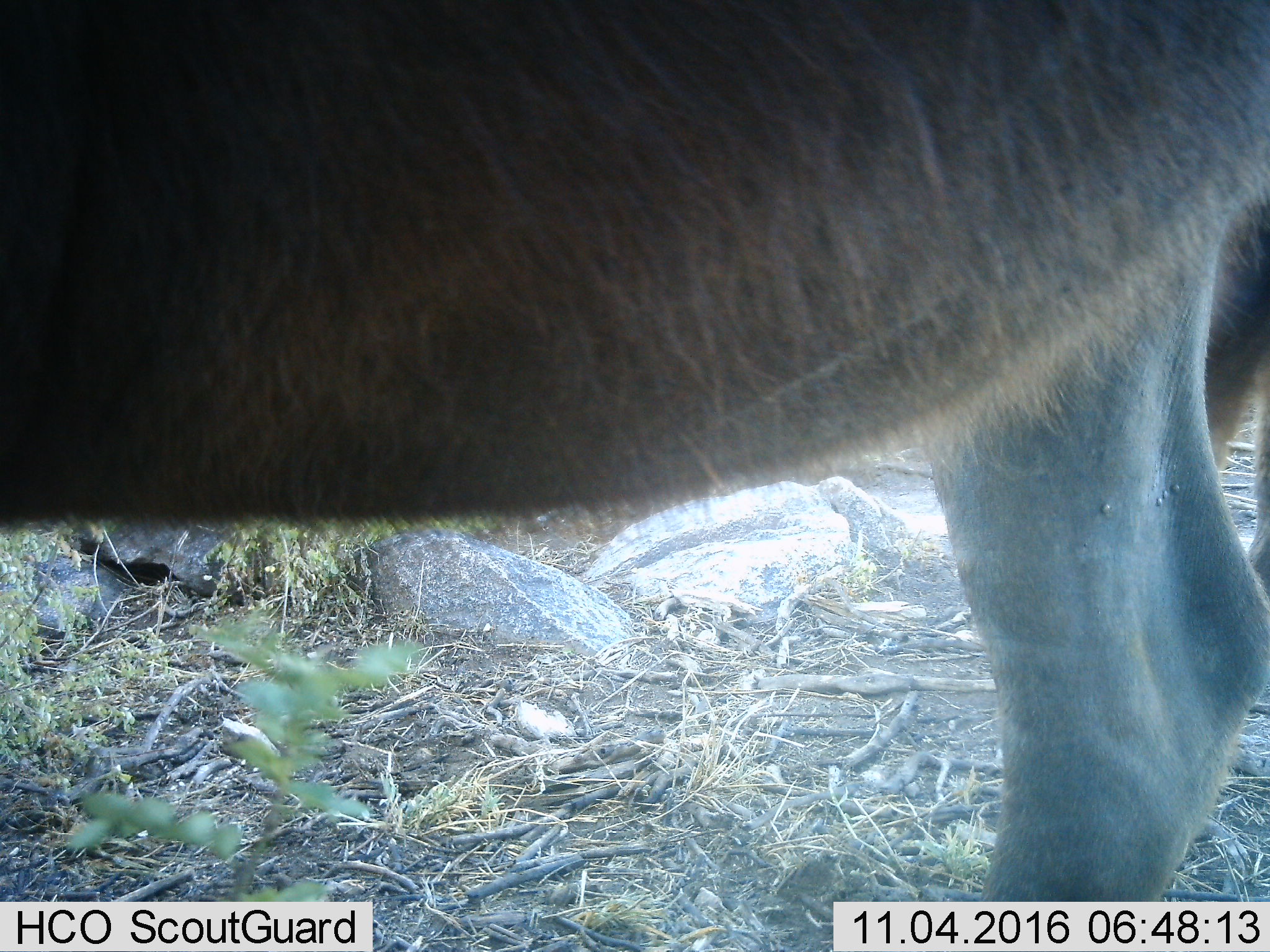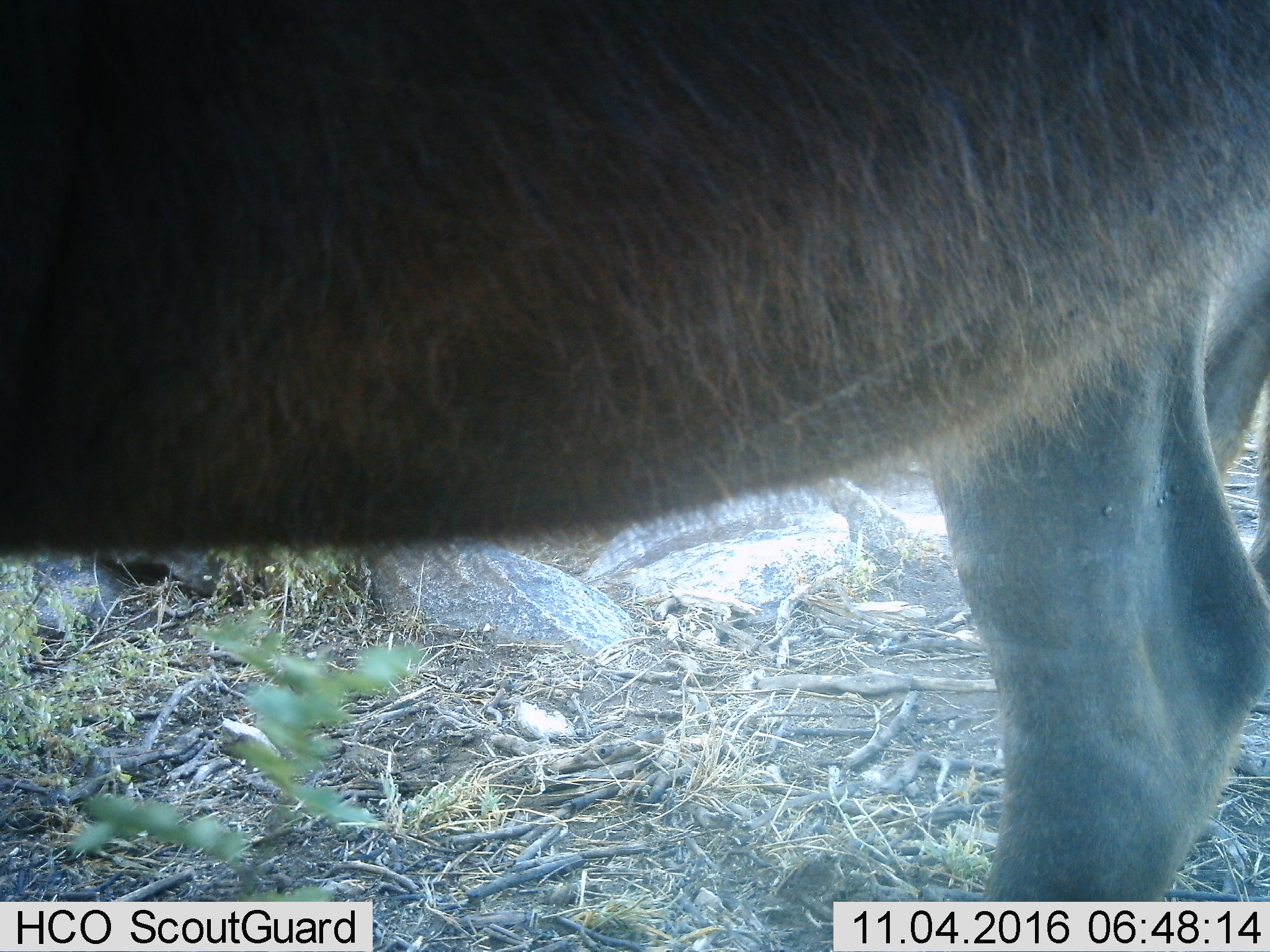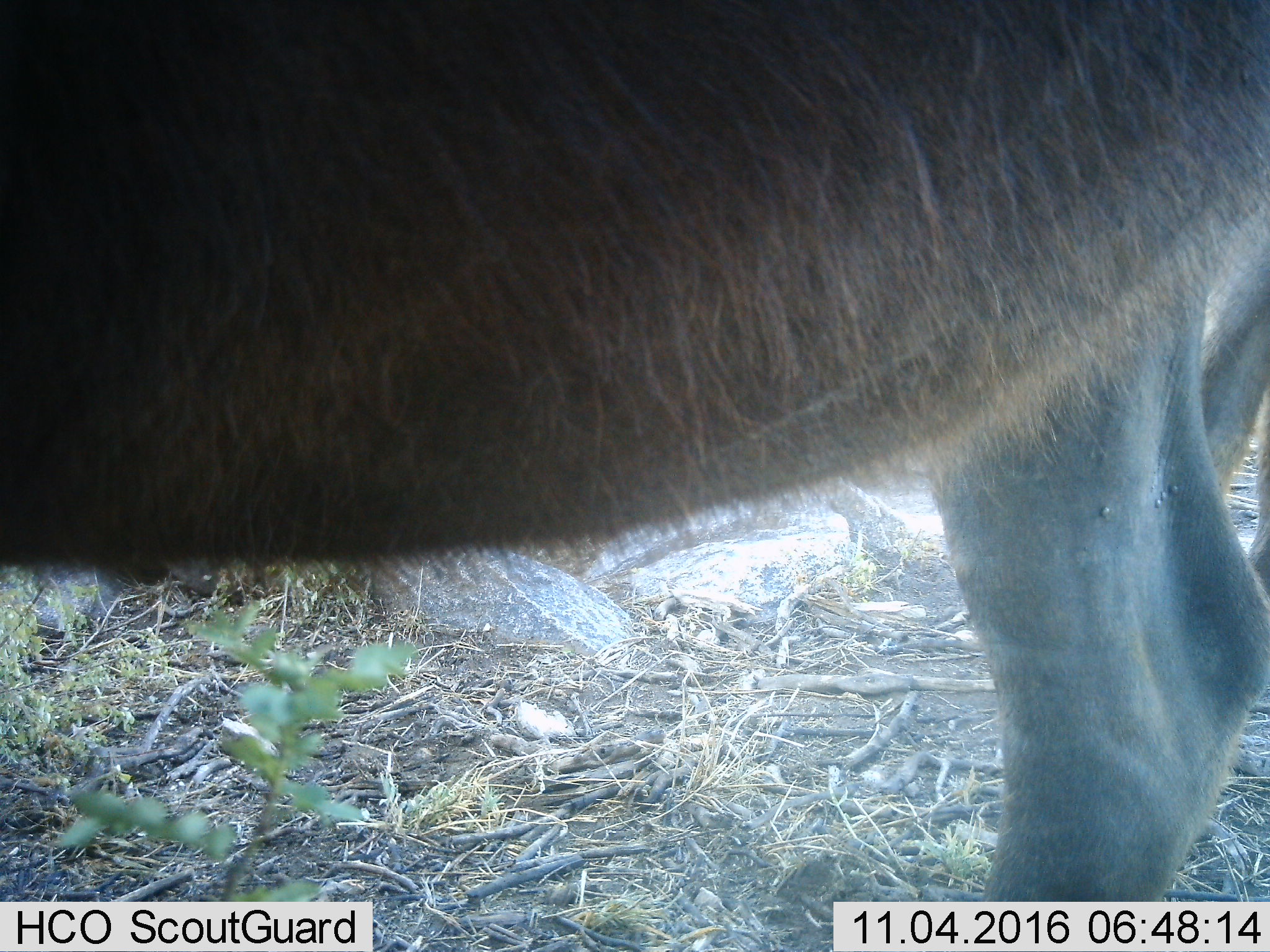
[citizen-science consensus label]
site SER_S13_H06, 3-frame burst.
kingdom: Animalia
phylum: Chordata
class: Mammalia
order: Artiodactyla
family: Bovidae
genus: Connochaetes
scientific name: Connochaetes taurinus taurinus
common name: blue wildebeest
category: wildebeestblue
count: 1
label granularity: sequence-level